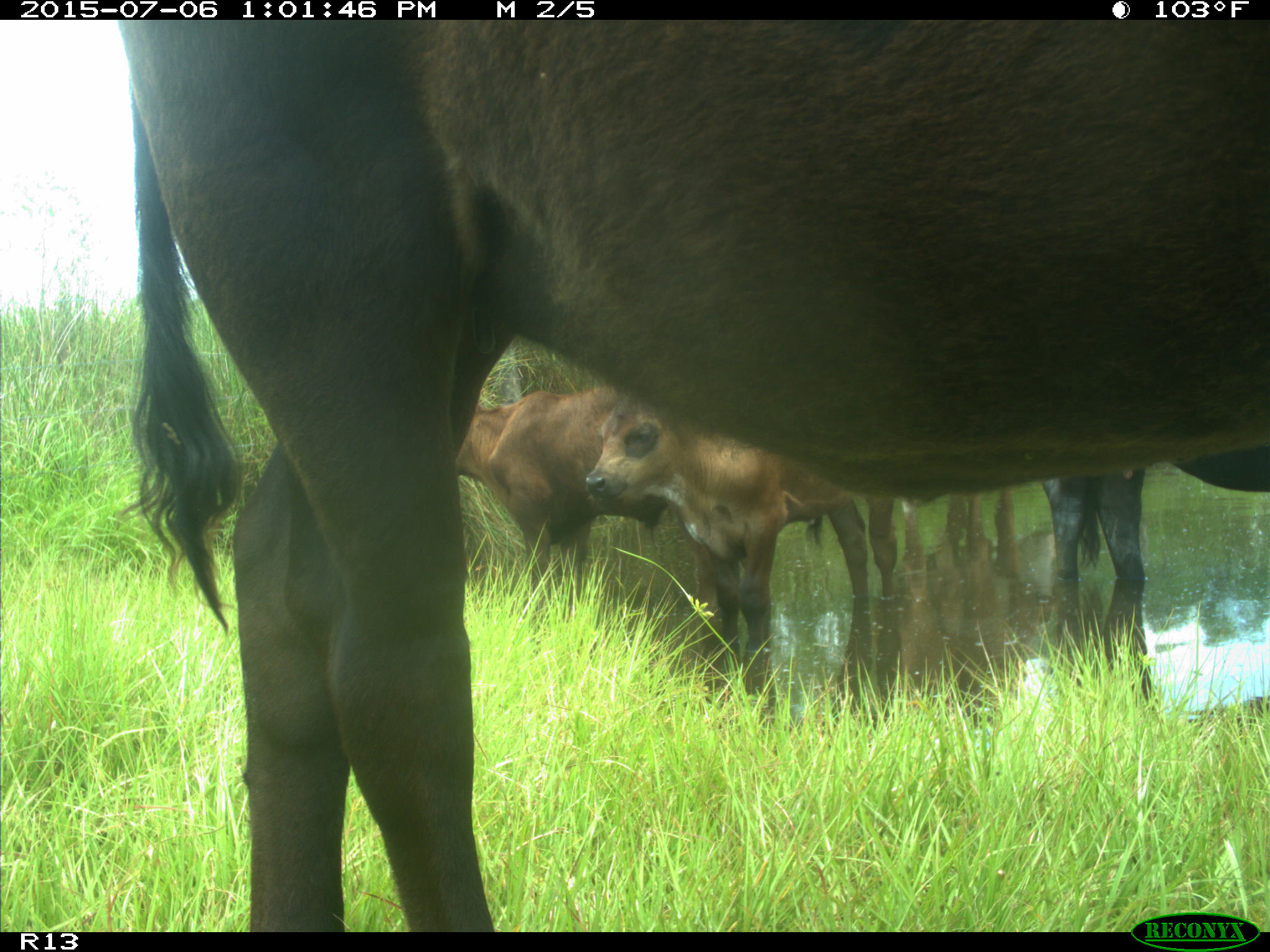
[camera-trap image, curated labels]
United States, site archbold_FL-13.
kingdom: Animalia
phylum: Chordata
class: Mammalia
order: Artiodactyla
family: Bovidae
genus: Bos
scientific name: Bos taurus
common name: domestic cow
Bos taurus (domestic cow).